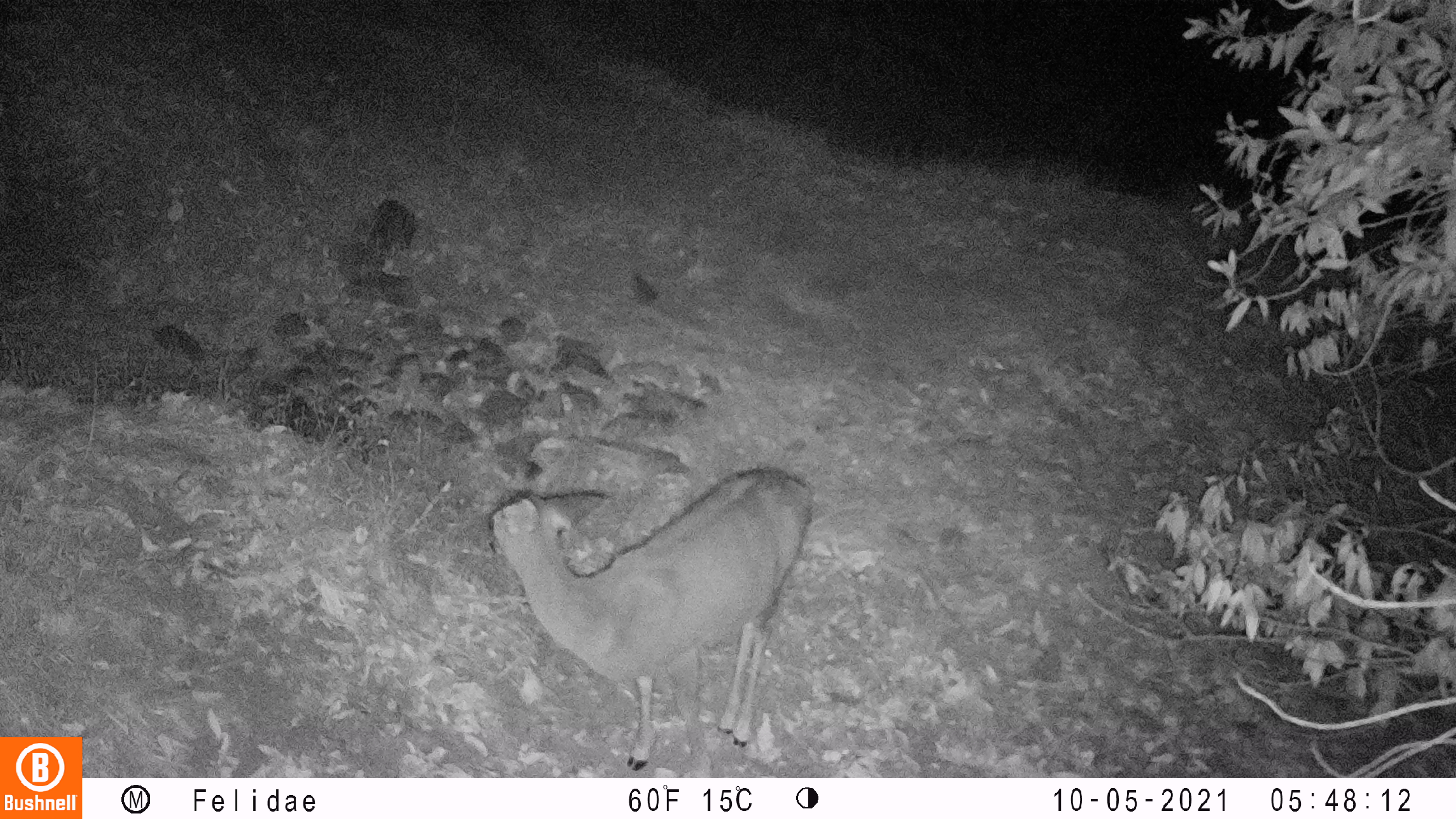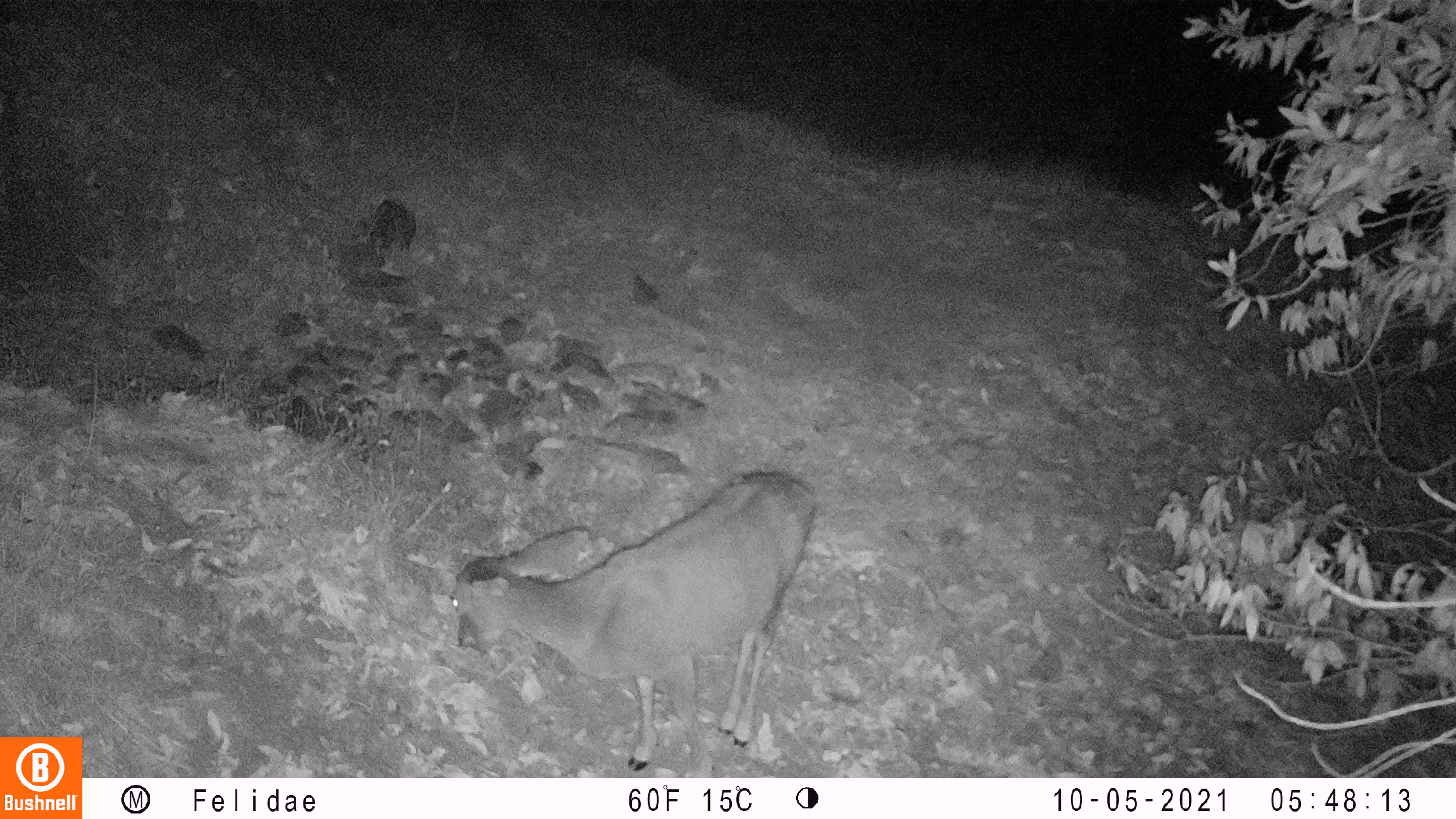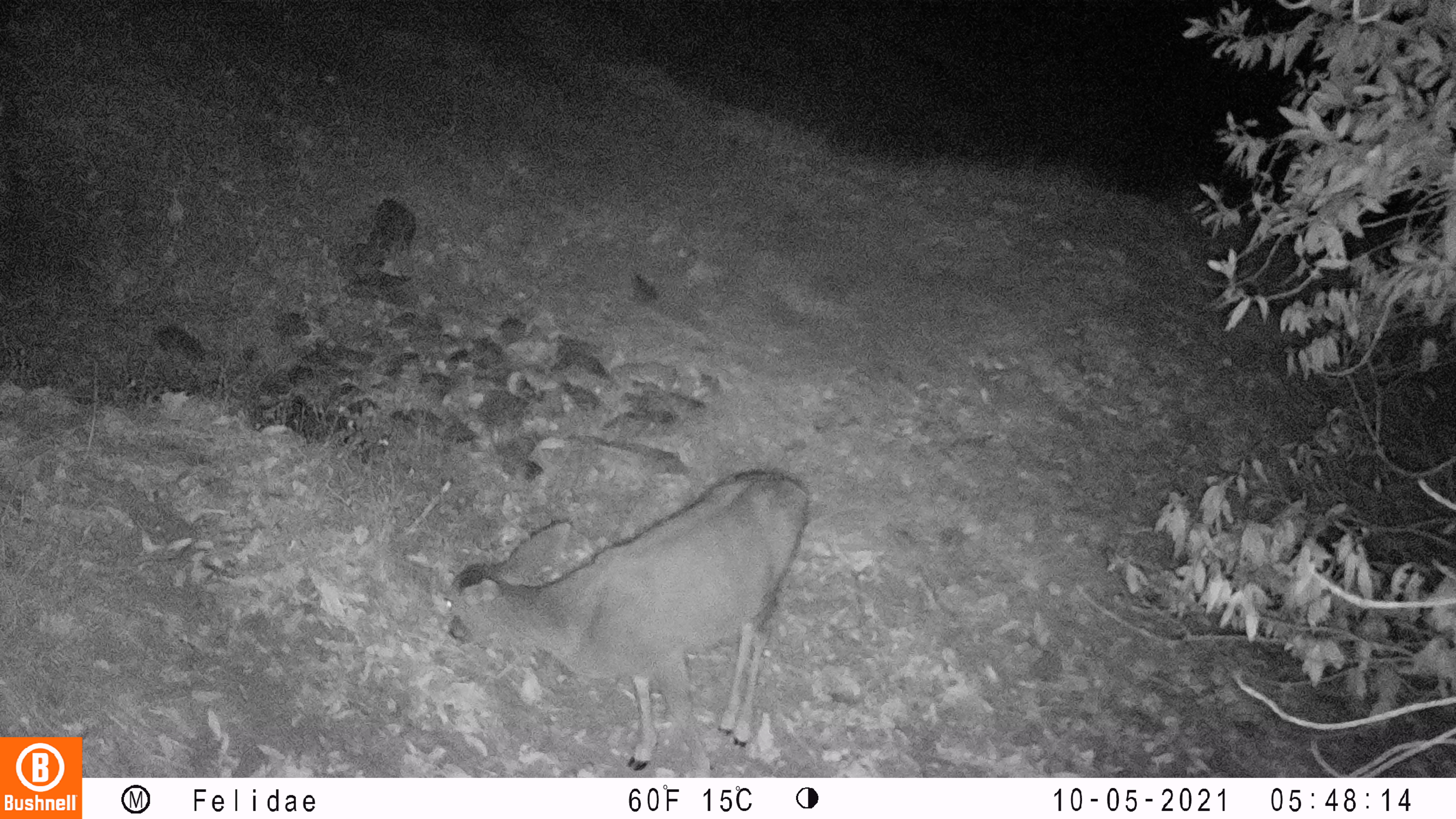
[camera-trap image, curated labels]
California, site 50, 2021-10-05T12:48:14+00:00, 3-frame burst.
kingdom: Animalia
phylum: Chordata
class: Mammalia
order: Artiodactyla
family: Cervidae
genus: Odocoileus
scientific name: Odocoileus hemionus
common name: mule deer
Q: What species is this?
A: Mule deer (Odocoileus hemionus).